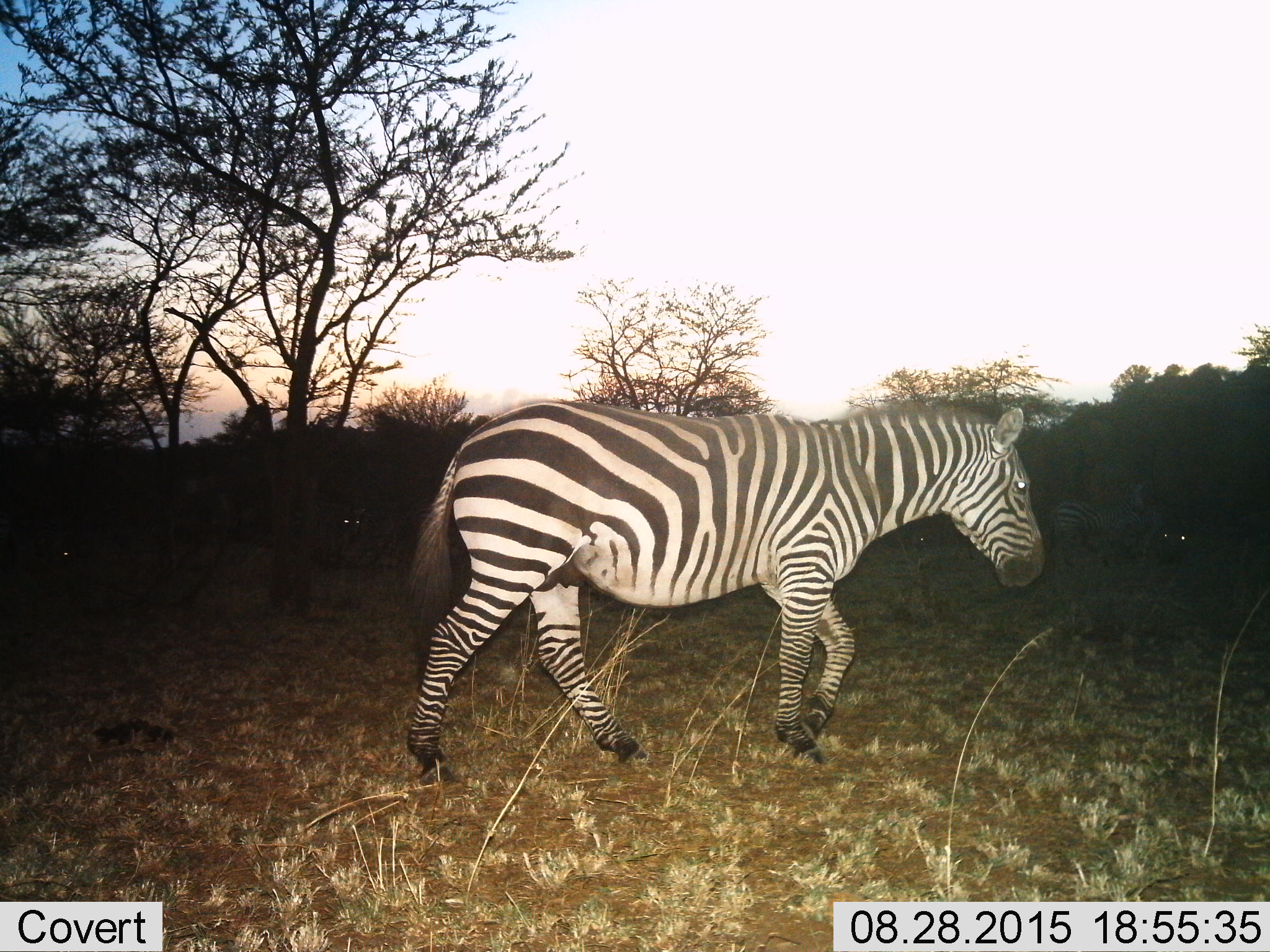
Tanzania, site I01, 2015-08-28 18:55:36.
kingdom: Animalia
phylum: Chordata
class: Mammalia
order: Perissodactyla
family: Equidae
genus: Equus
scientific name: Equus quagga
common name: plains zebra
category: zebra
Zebra (plains zebra) (Equus quagga), count 2. Behavior (volunteer vote fractions): standing 30%, resting 10%, moving 90%, interacting 0%. Young present (vote fraction): 0%. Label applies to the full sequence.